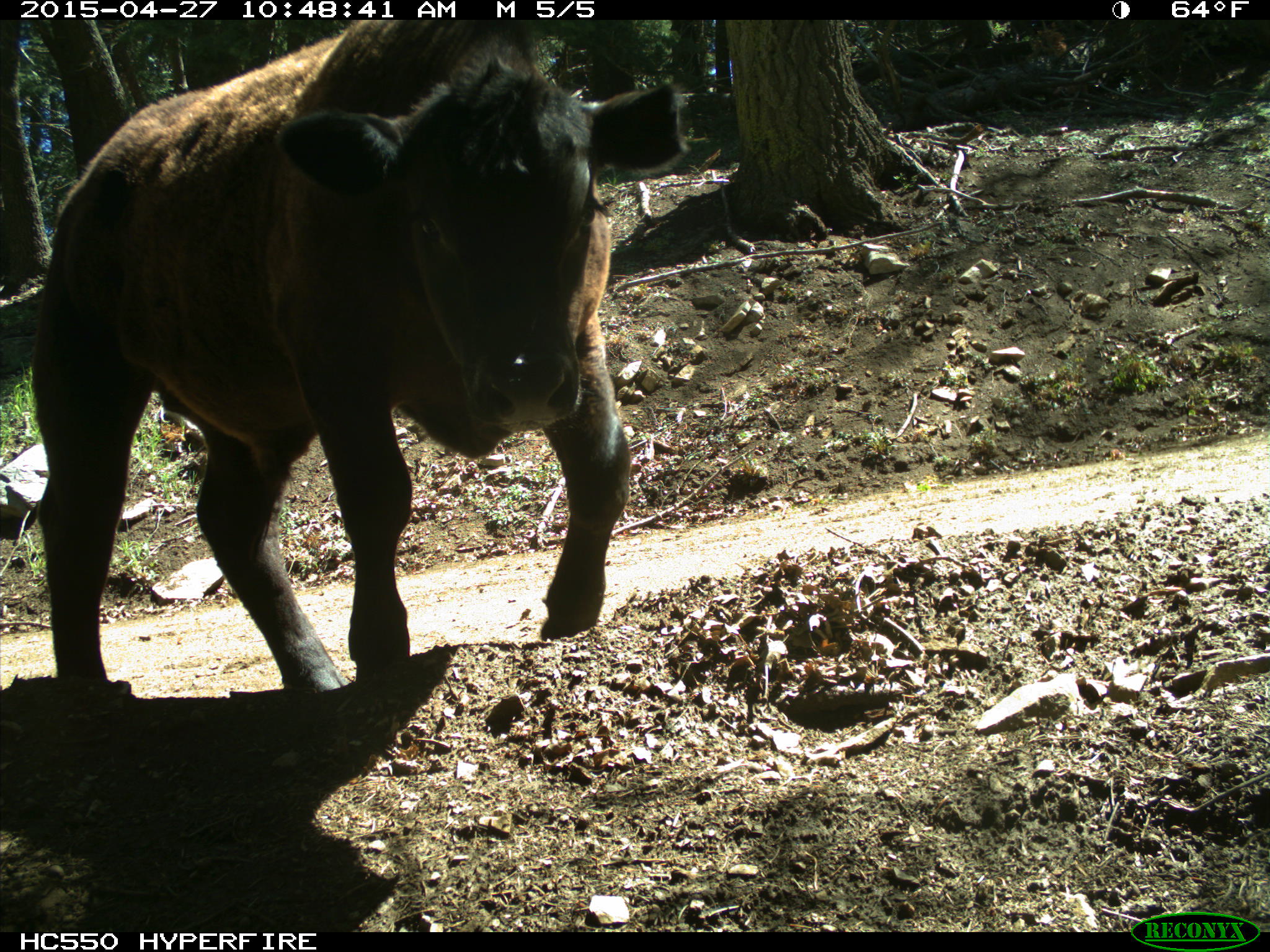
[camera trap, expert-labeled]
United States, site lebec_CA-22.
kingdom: Animalia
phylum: Chordata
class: Mammalia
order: Artiodactyla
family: Bovidae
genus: Bos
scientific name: Bos taurus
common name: domestic cow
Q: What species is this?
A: Bos taurus (domestic cow).